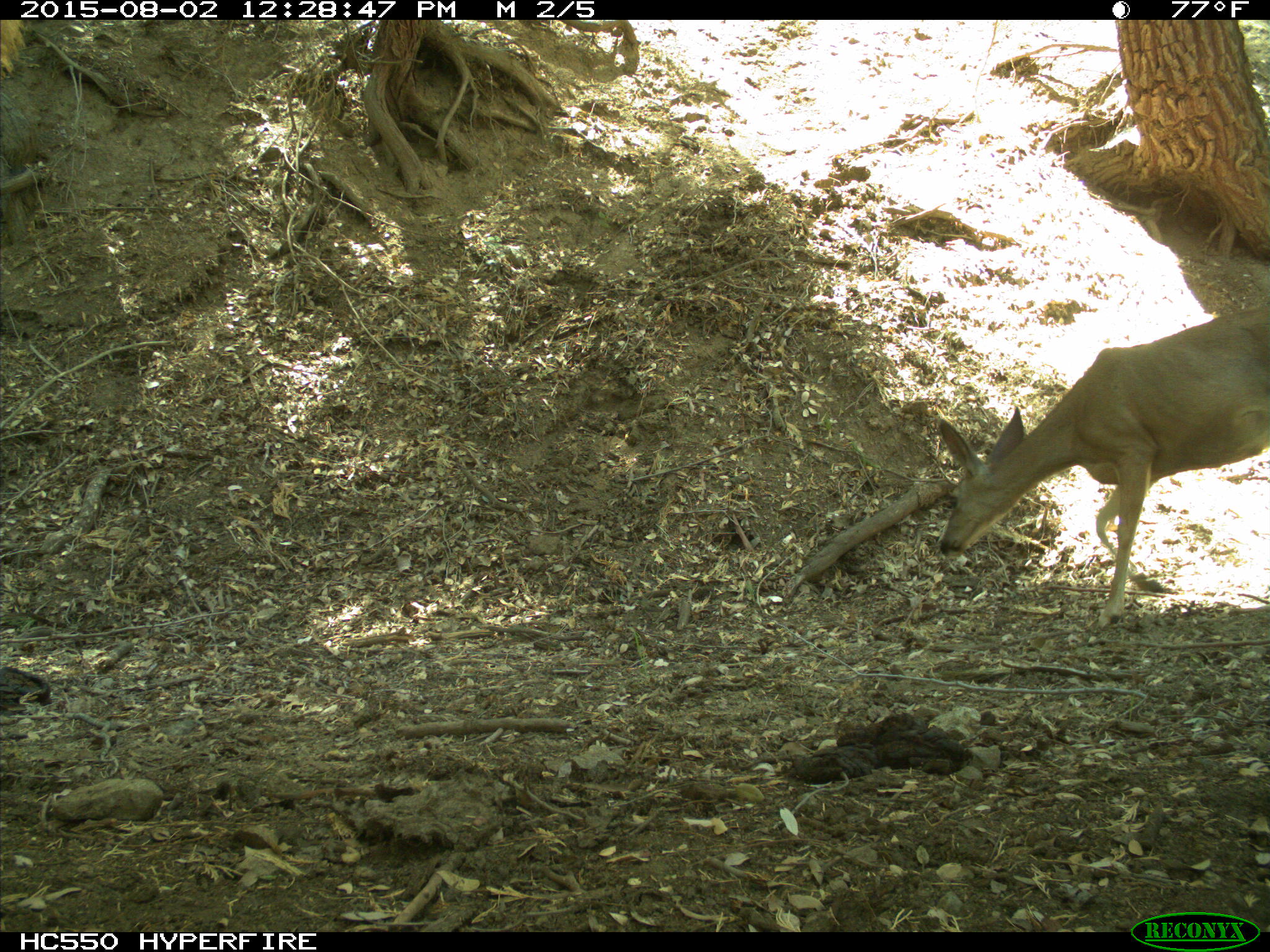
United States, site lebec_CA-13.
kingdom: Animalia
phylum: Chordata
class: Mammalia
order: Artiodactyla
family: Cervidae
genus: Odocoileus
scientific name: Odocoileus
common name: deer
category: unidentified deer